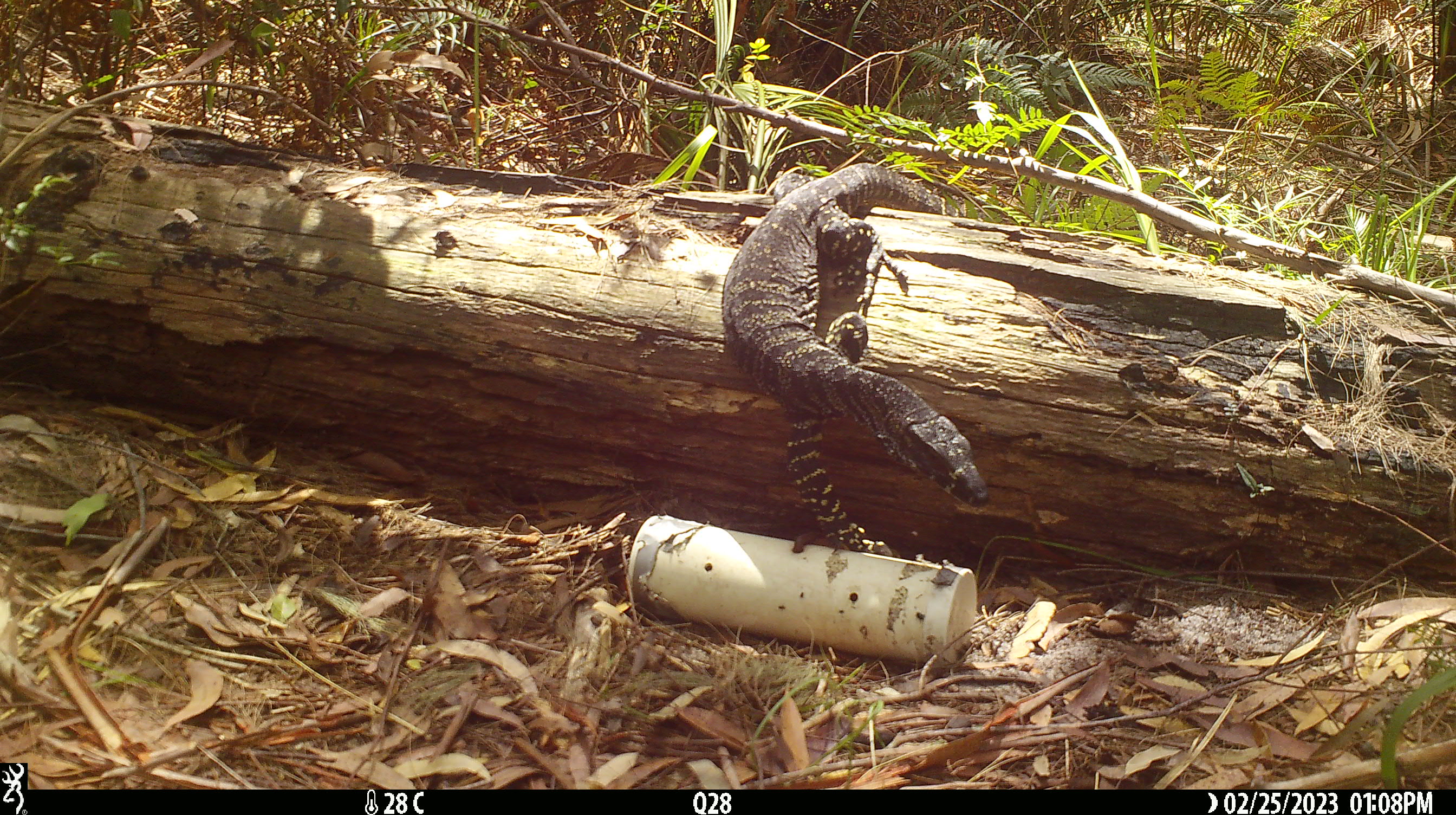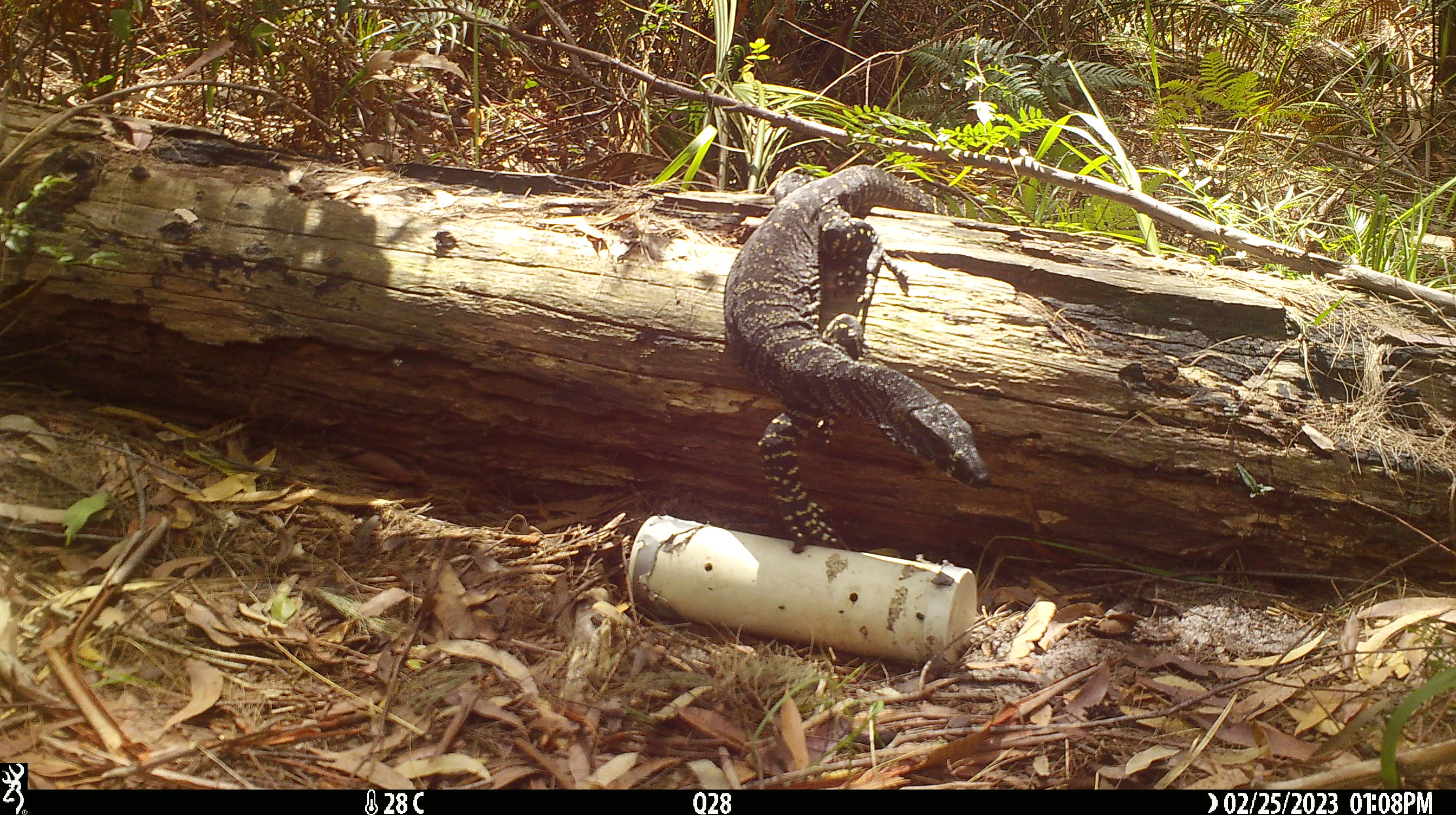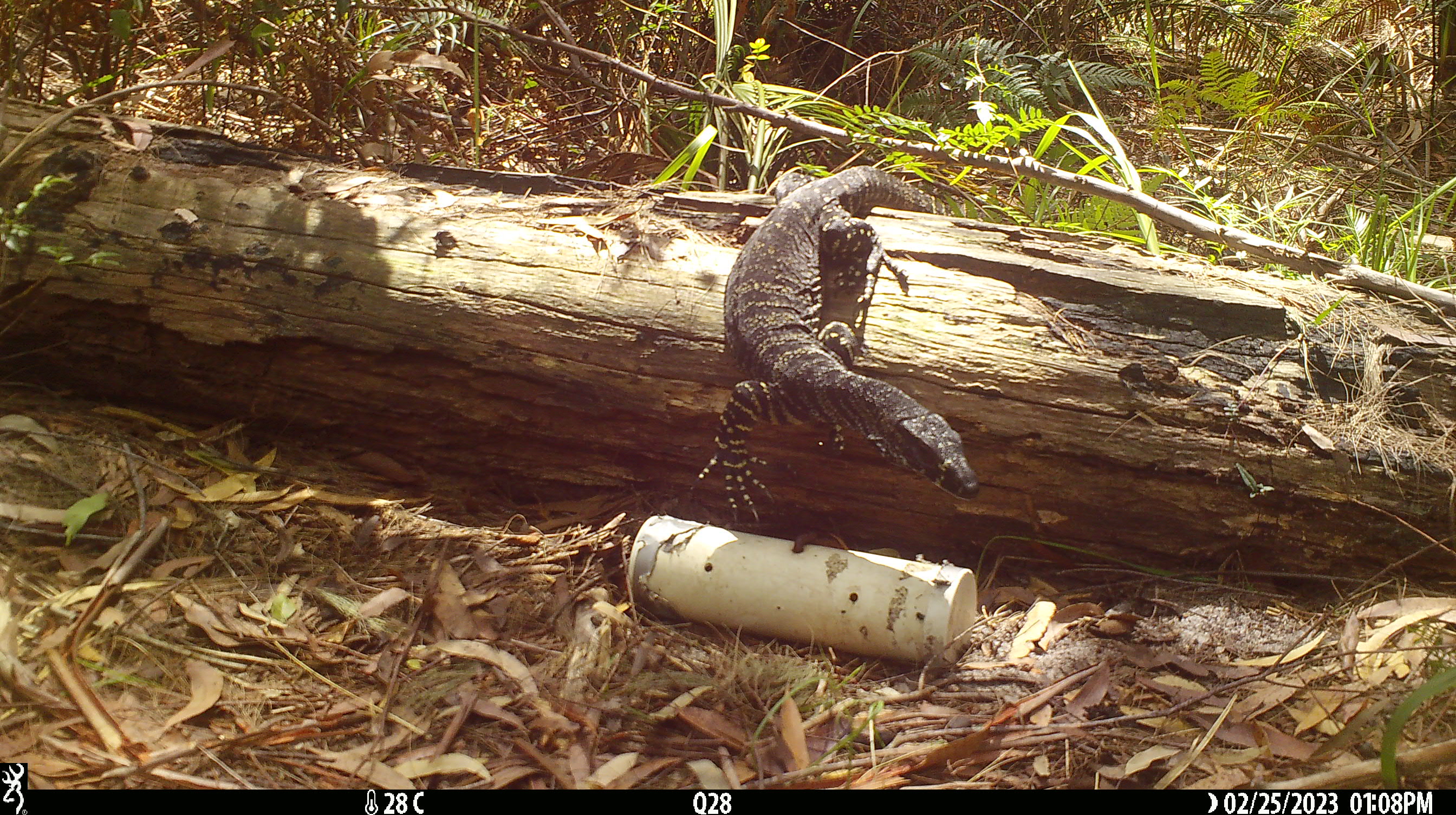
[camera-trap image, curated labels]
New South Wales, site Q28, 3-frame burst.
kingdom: Animalia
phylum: Chordata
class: Reptilia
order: Squamata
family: Varanidae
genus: Varanus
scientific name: Varanus varius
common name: lace monitor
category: goanna